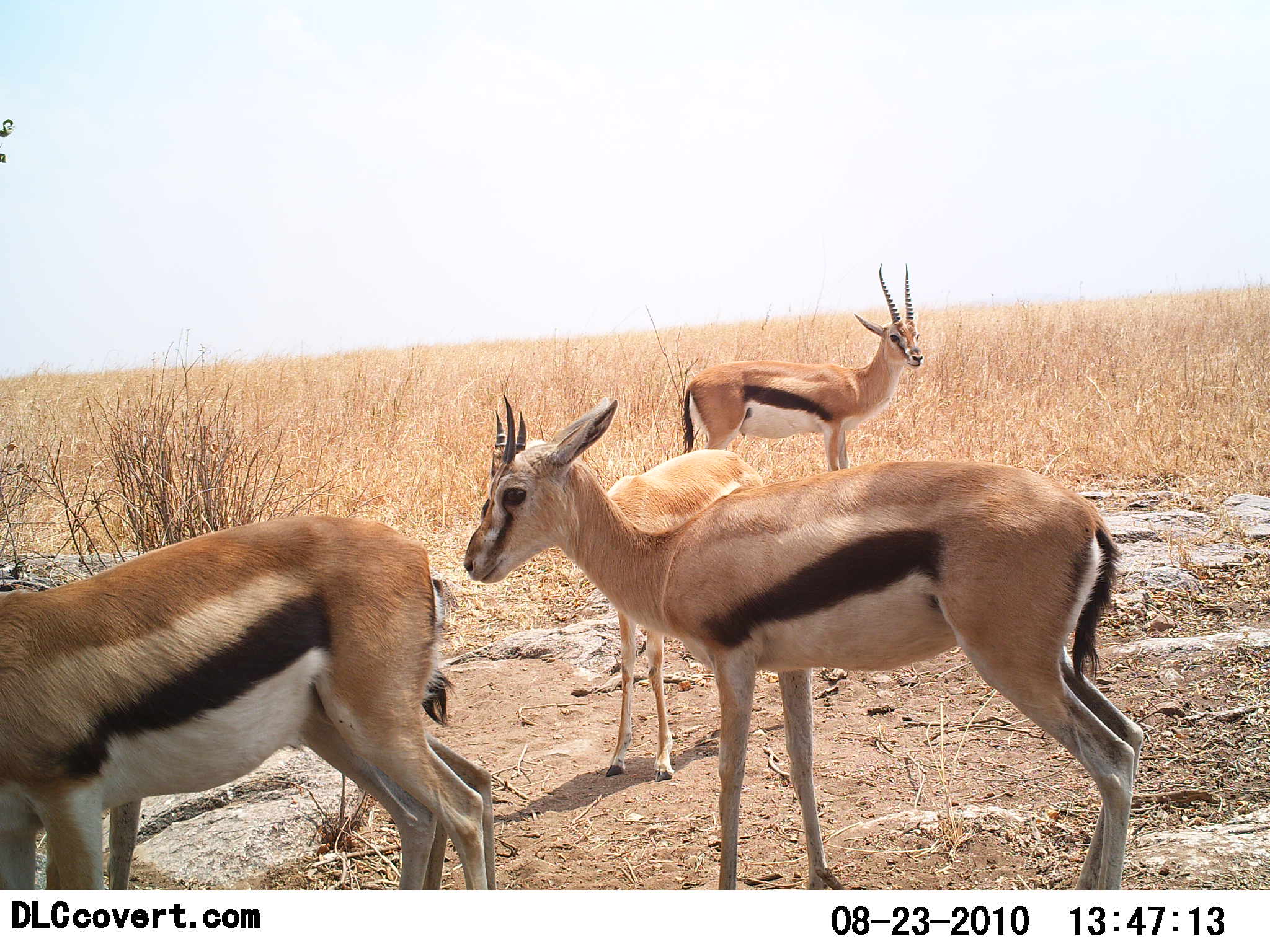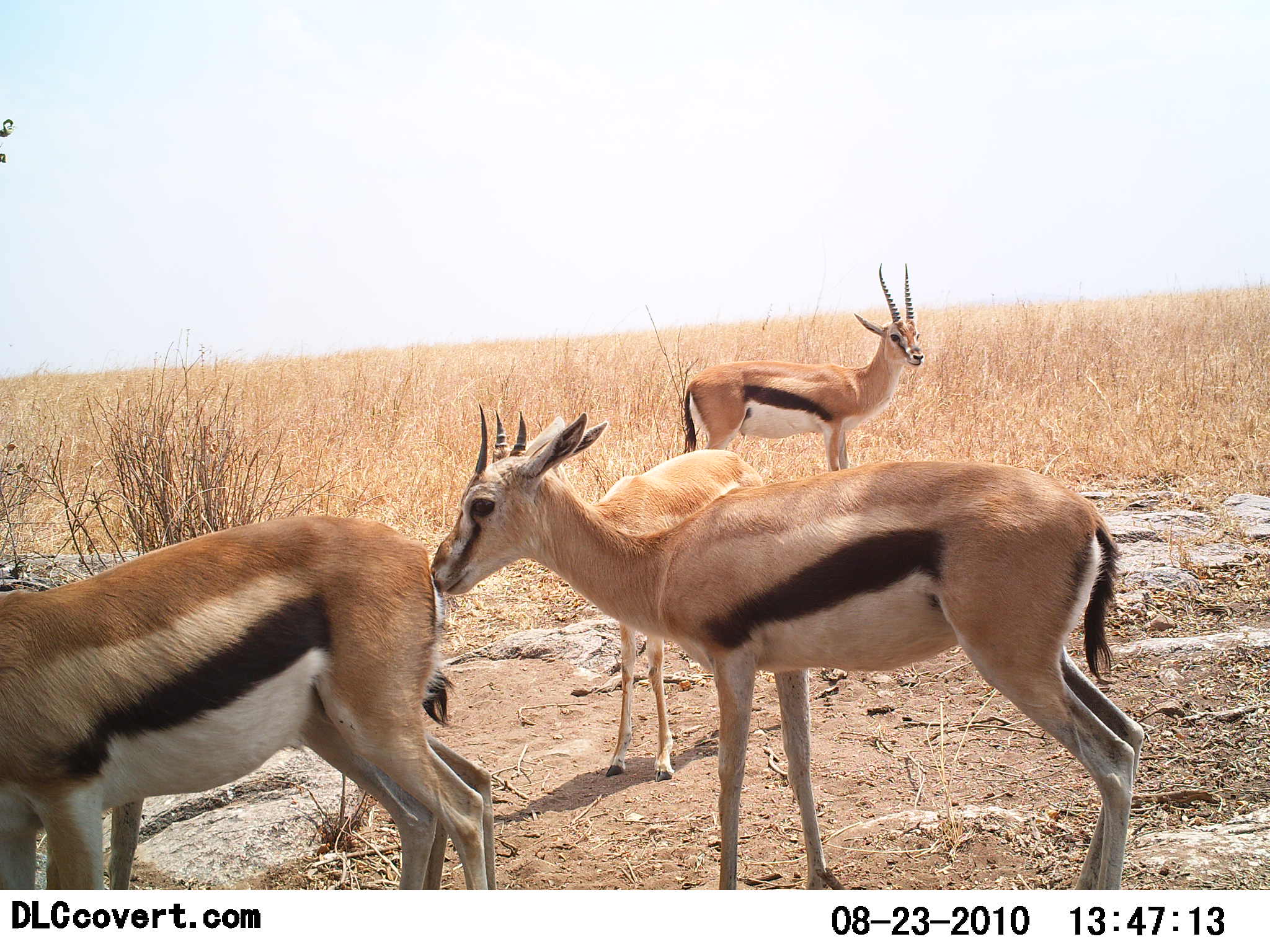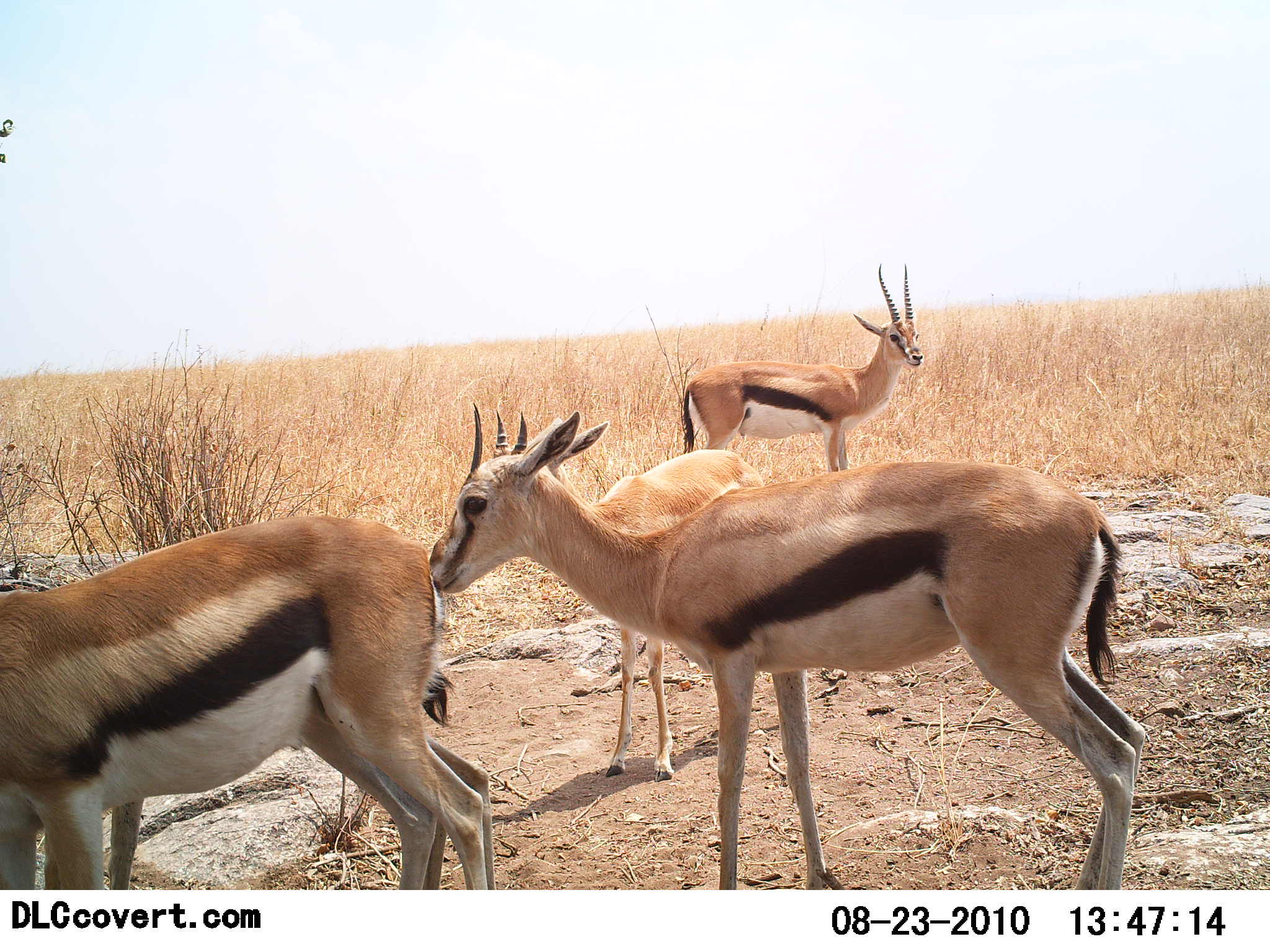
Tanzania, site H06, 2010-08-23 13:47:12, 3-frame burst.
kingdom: Animalia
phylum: Chordata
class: Mammalia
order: Artiodactyla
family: Bovidae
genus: Eudorcas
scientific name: Eudorcas thomsonii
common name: thomson's gazelle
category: gazellethomsons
Gazellethomsons (thomson's gazelle) (Eudorcas thomsonii), count 4. Behavior (volunteer vote fractions): standing 100%, resting 0%, moving 0%, interacting 22%. Young present (vote fraction): 17%. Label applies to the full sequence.